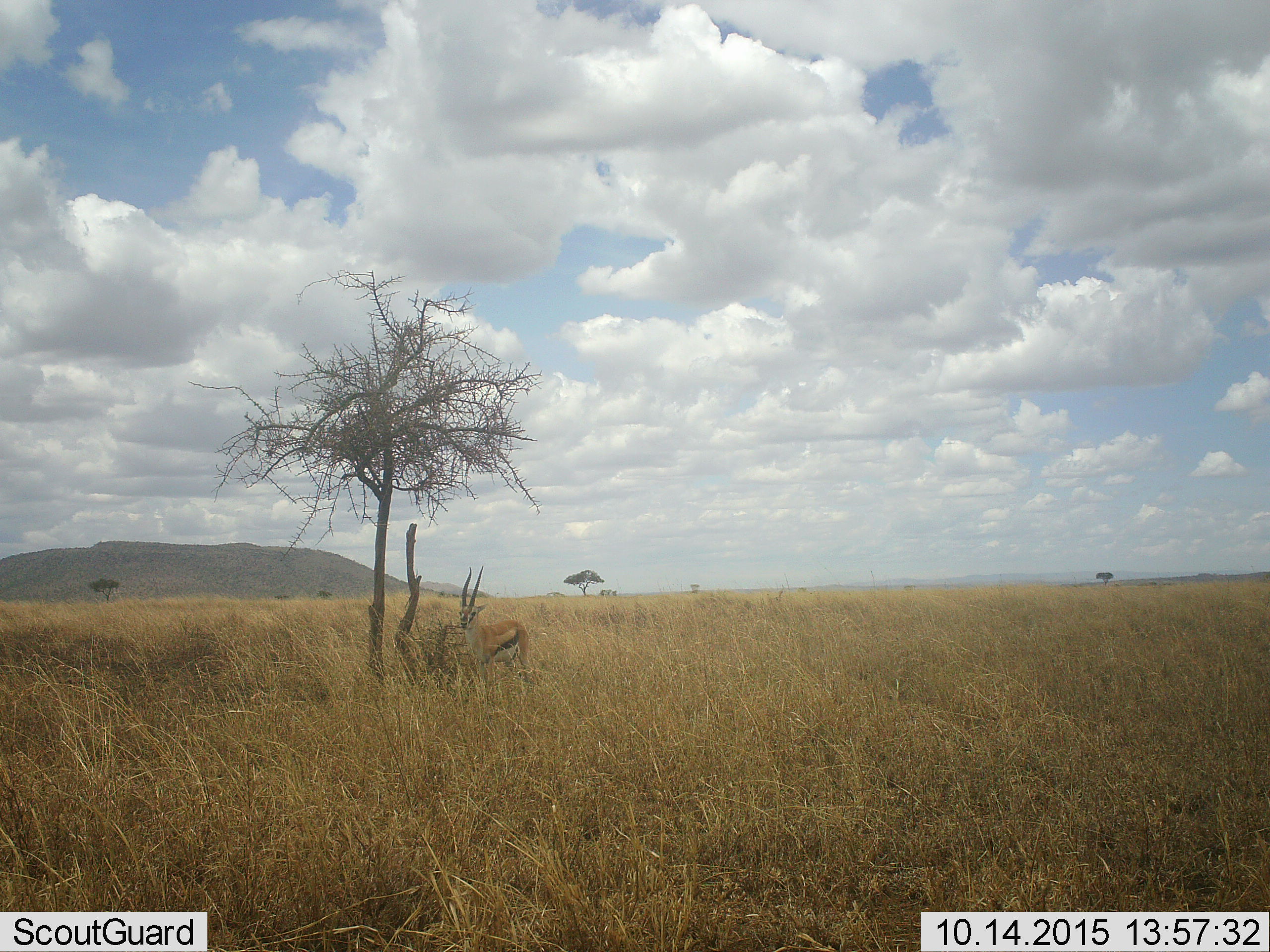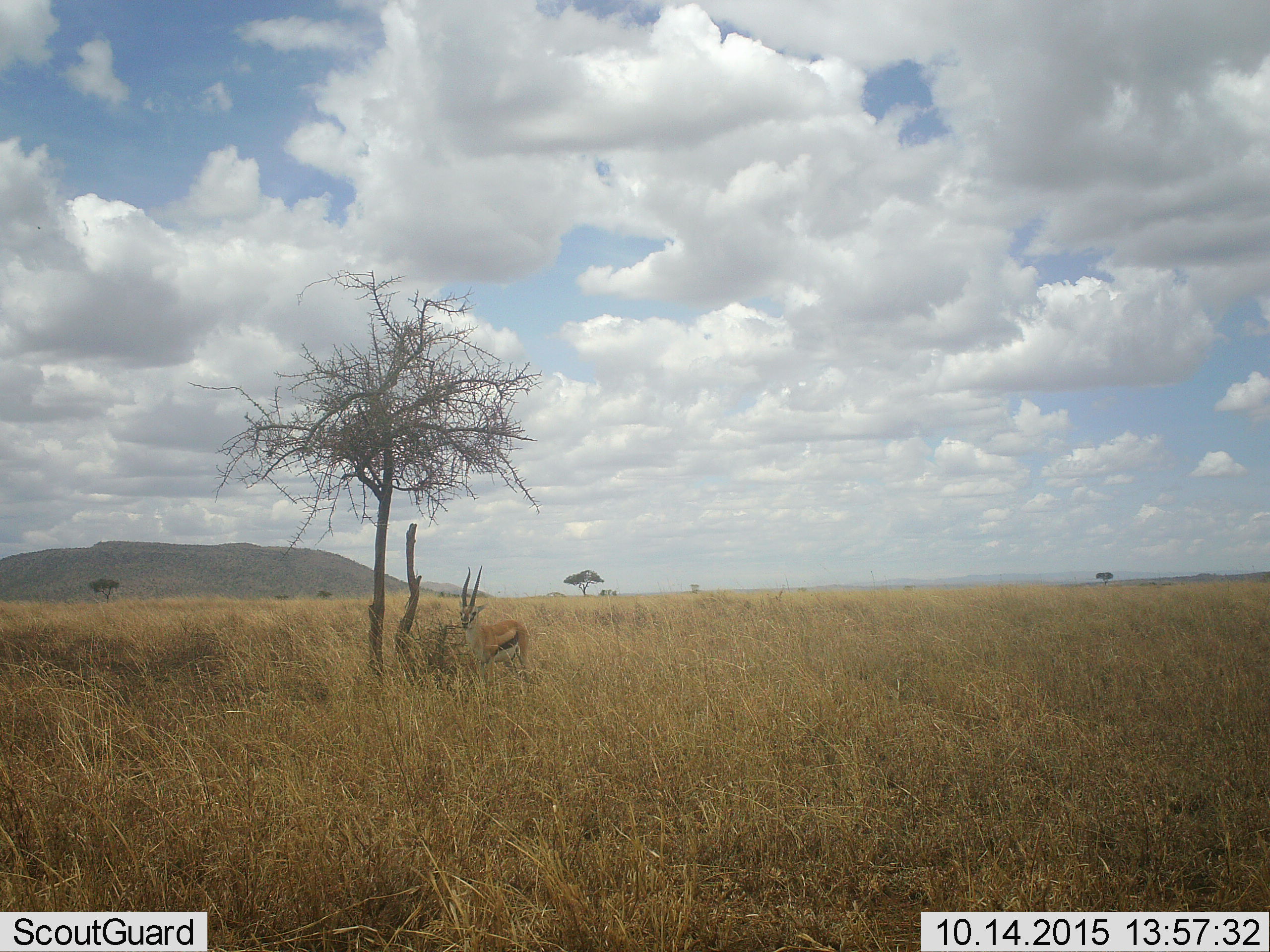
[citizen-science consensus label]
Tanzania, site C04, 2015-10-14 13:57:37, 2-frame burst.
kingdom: Animalia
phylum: Chordata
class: Mammalia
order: Artiodactyla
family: Bovidae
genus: Eudorcas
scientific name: Eudorcas thomsonii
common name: thomson's gazelle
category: gazellethomsons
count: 1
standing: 100%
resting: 0%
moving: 0%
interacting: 0%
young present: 0%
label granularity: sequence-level